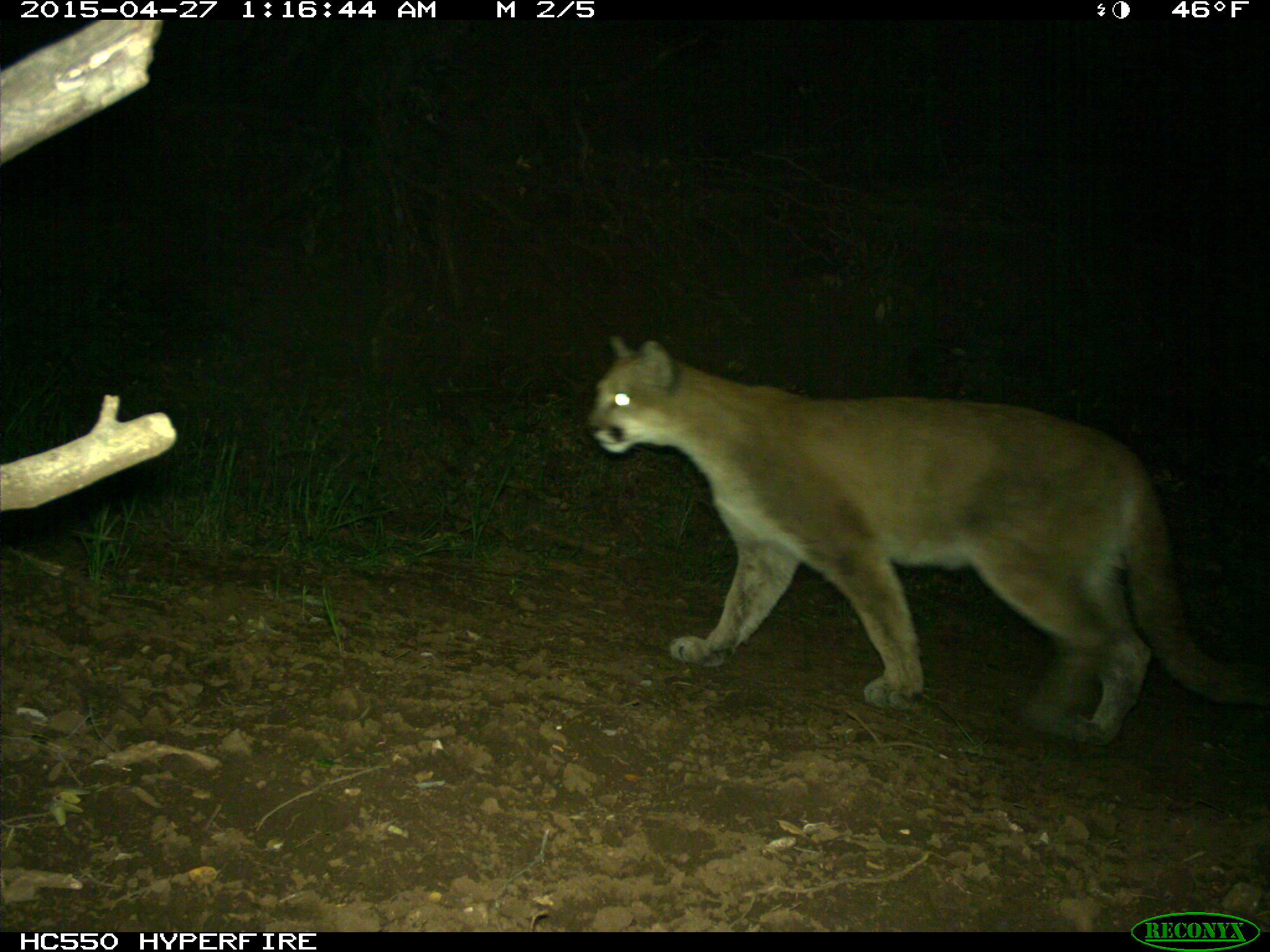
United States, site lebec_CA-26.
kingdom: Animalia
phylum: Chordata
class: Mammalia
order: Carnivora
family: Felidae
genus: Puma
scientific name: Puma concolor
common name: mountain lion